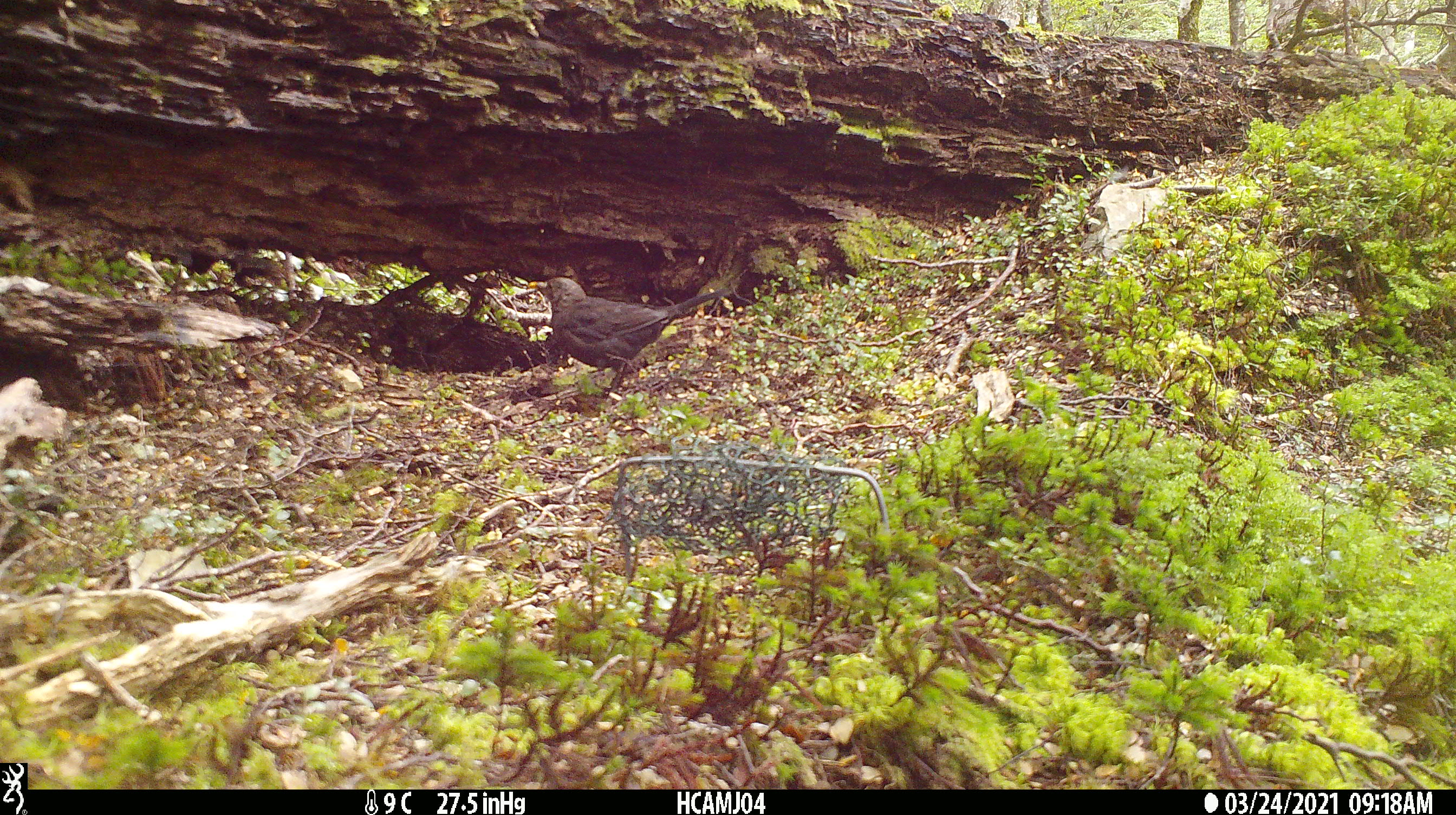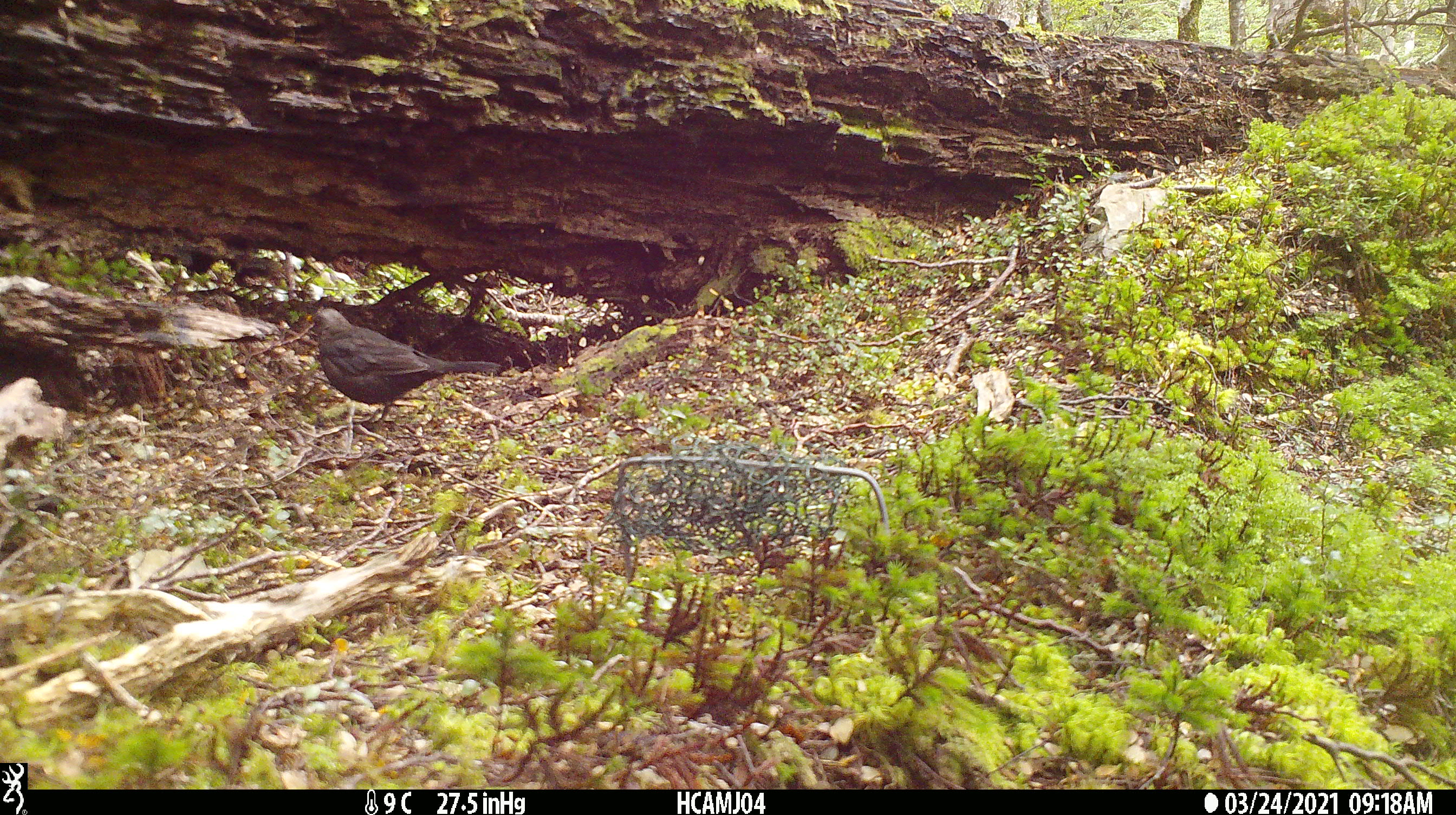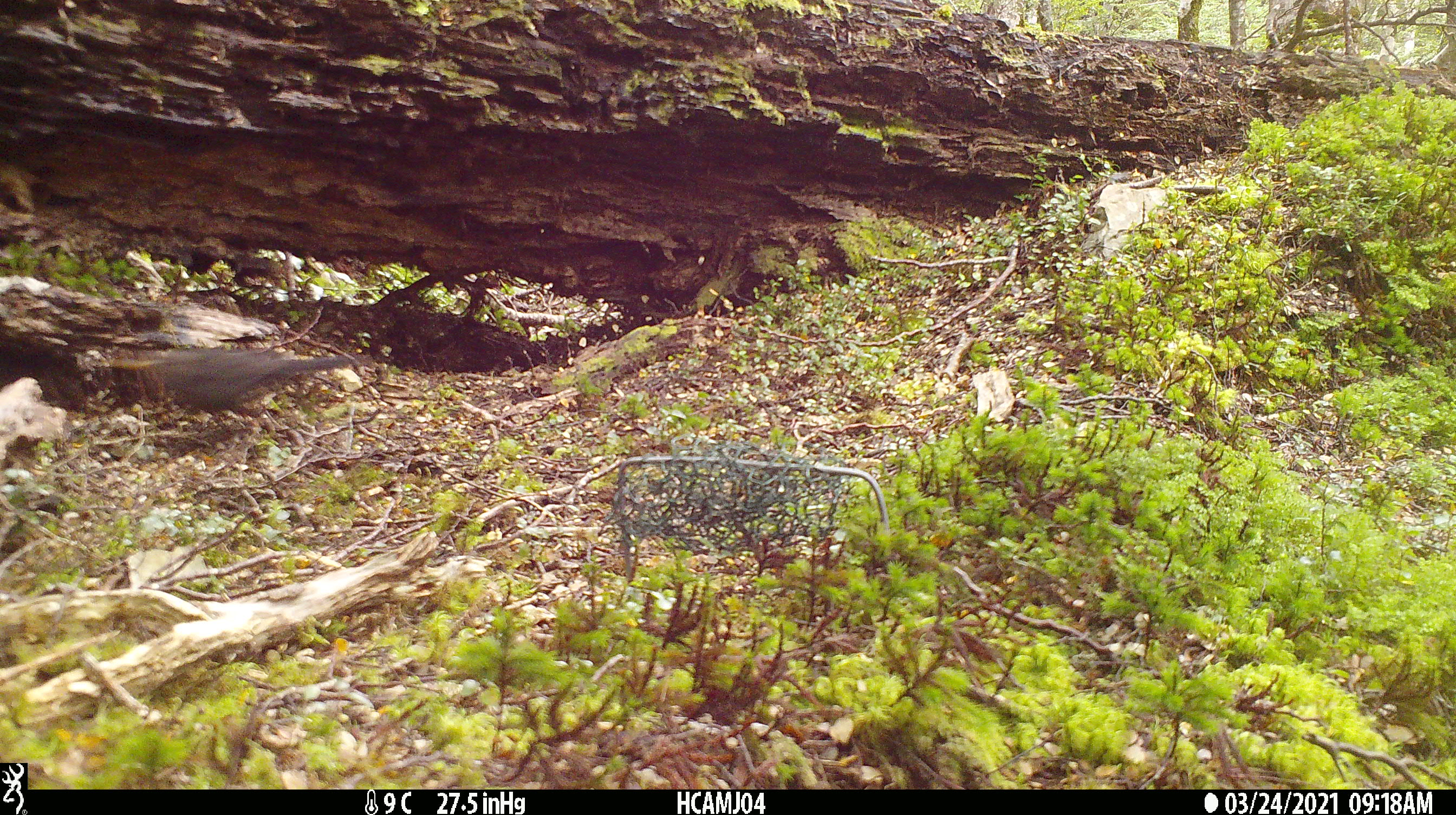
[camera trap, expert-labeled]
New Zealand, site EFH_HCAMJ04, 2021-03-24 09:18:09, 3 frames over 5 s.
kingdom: Animalia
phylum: Chordata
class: Aves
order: Passeriformes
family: Turdidae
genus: Turdus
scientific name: Turdus merula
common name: eurasian blackbird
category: blackbird